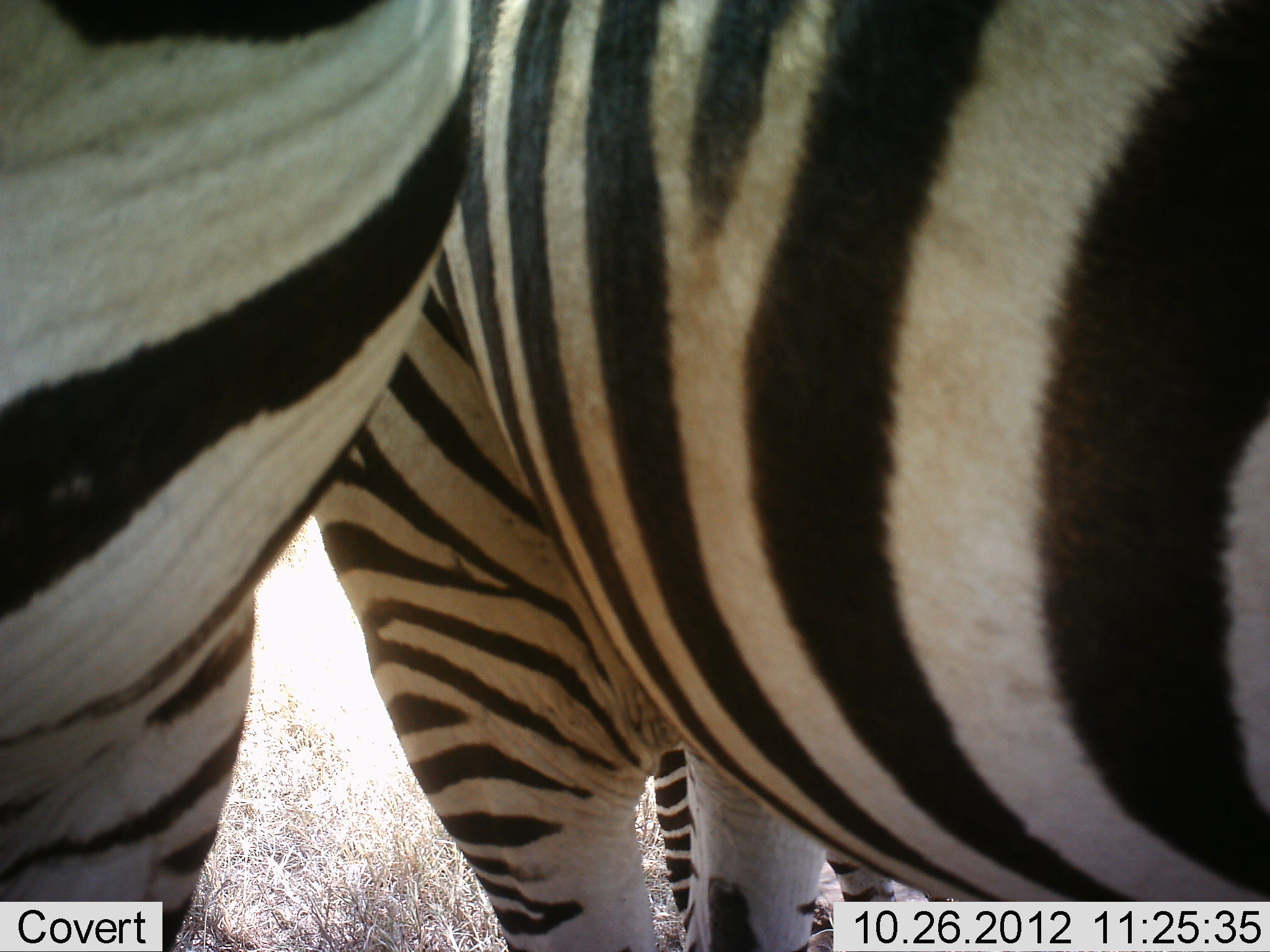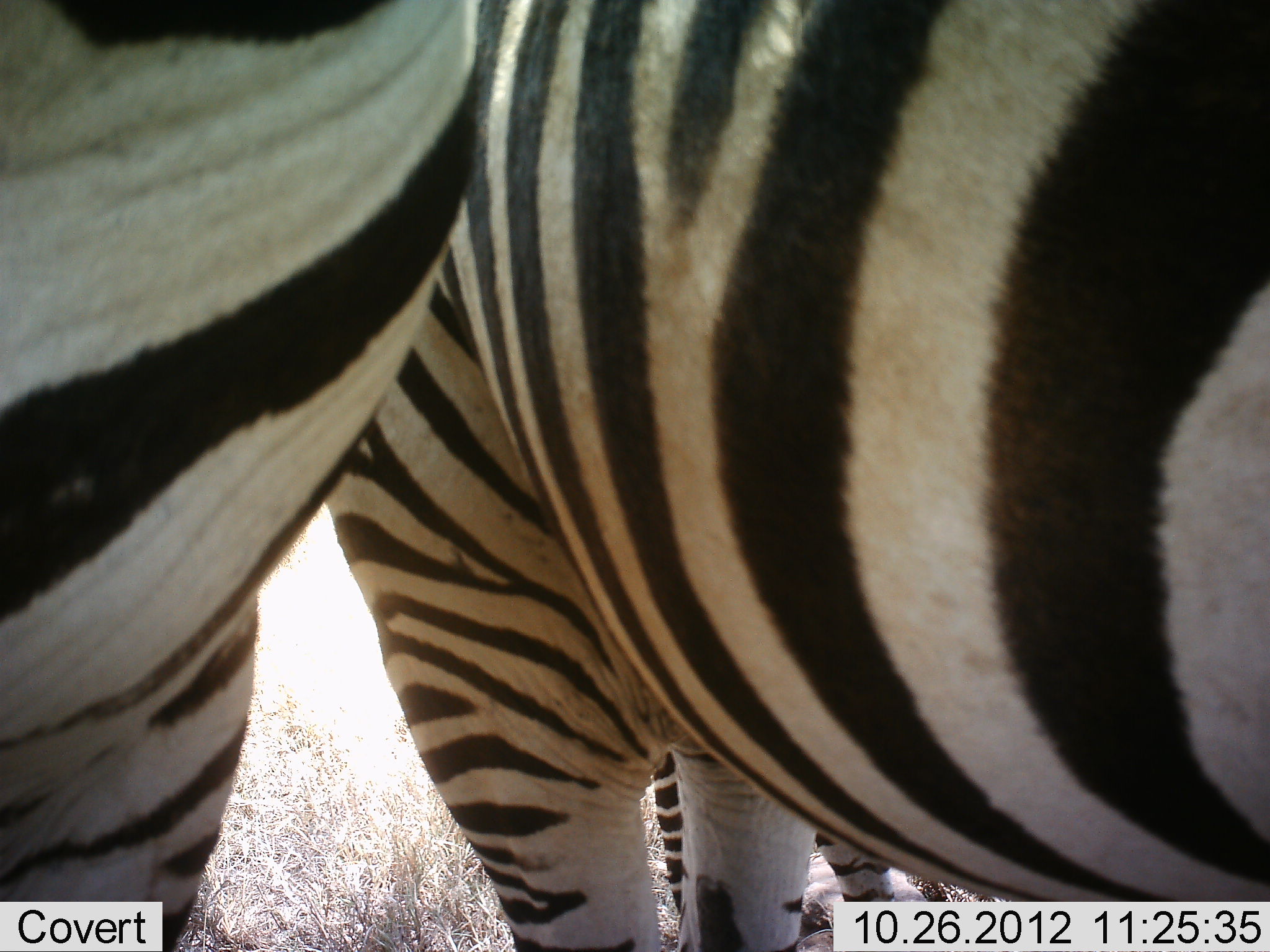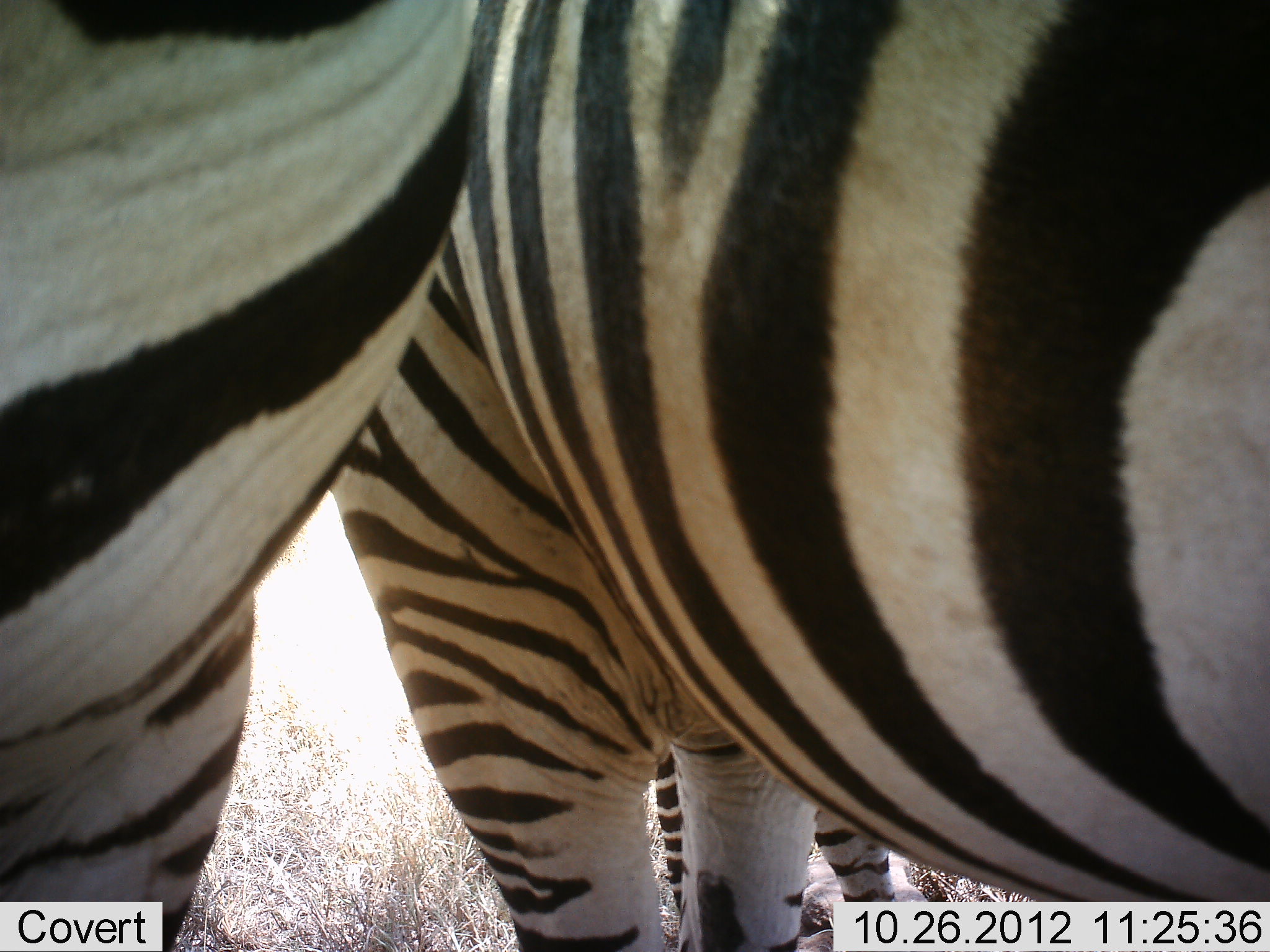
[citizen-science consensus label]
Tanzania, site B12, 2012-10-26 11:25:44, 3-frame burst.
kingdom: Animalia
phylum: Chordata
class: Mammalia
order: Perissodactyla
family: Equidae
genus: Equus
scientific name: Equus quagga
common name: plains zebra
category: zebra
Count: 3.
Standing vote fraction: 90%.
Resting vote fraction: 10%.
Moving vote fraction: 20%.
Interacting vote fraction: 0%.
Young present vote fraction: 0%.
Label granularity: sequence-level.